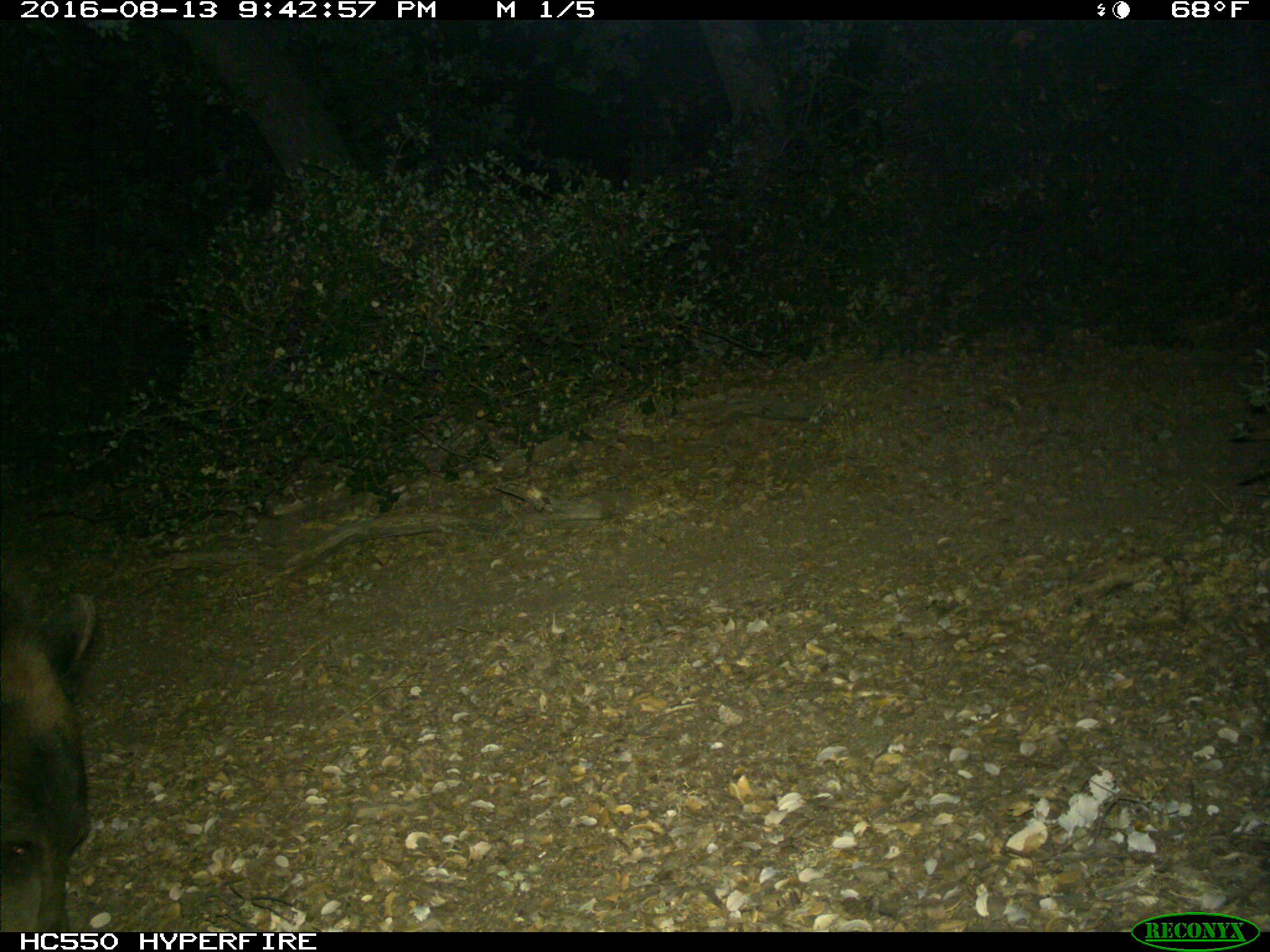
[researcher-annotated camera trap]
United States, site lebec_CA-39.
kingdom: Animalia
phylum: Chordata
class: Mammalia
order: Carnivora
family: Ursidae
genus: Ursus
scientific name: Ursus americanus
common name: american black bear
Ursus americanus (american black bear).